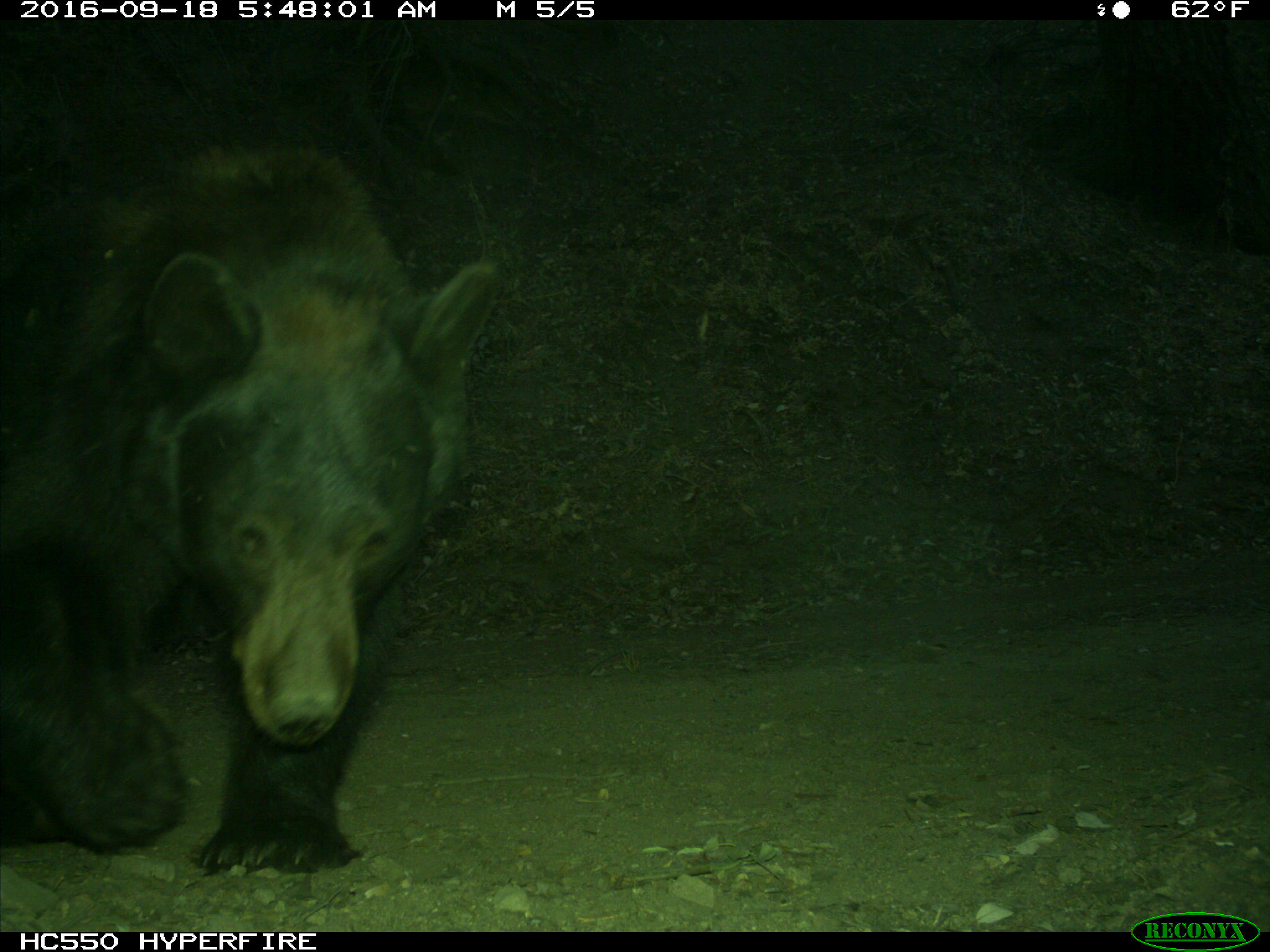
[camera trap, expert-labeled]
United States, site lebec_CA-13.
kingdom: Animalia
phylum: Chordata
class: Mammalia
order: Carnivora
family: Ursidae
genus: Ursus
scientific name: Ursus americanus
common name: american black bear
Ursus americanus (american black bear).